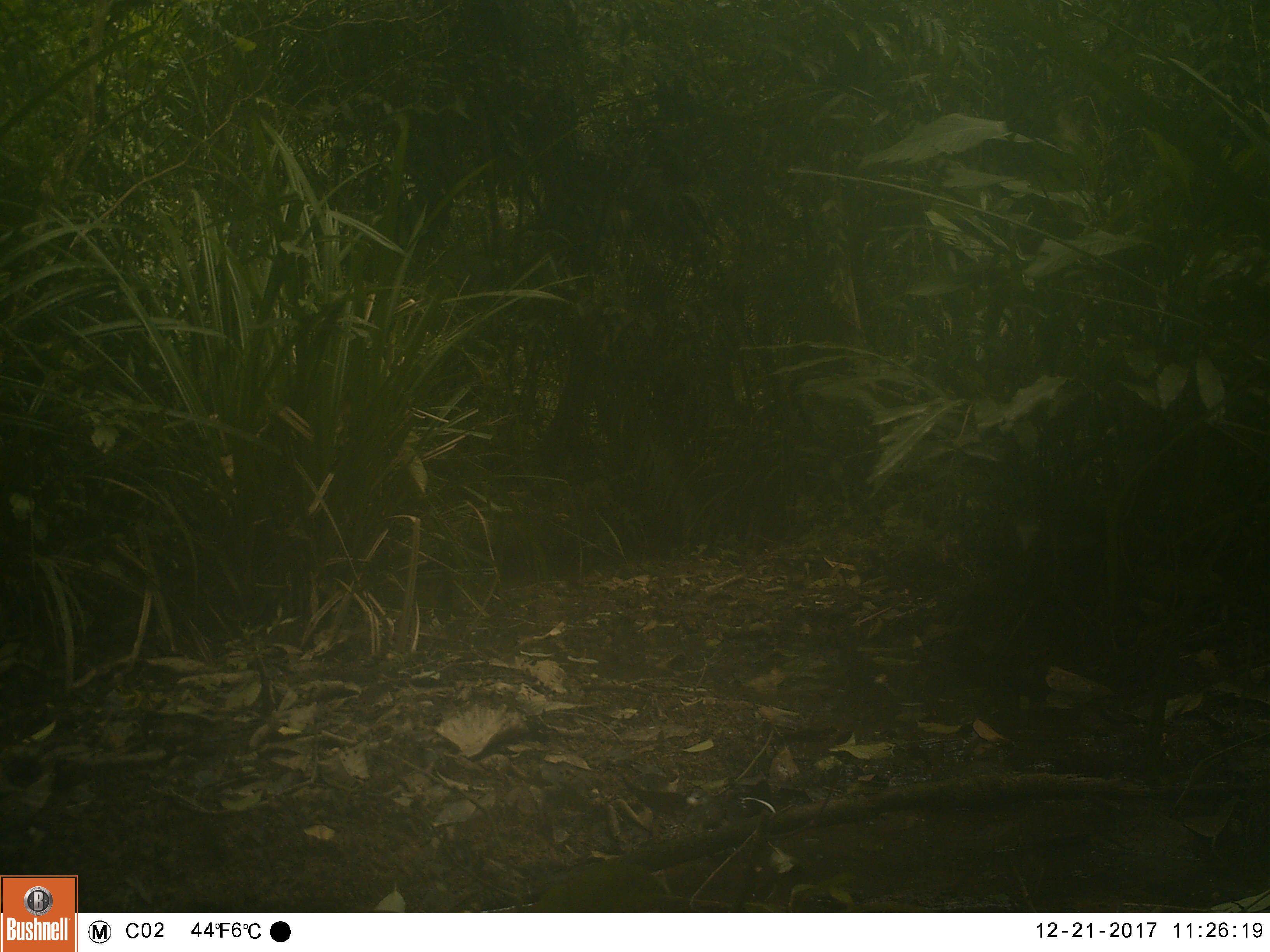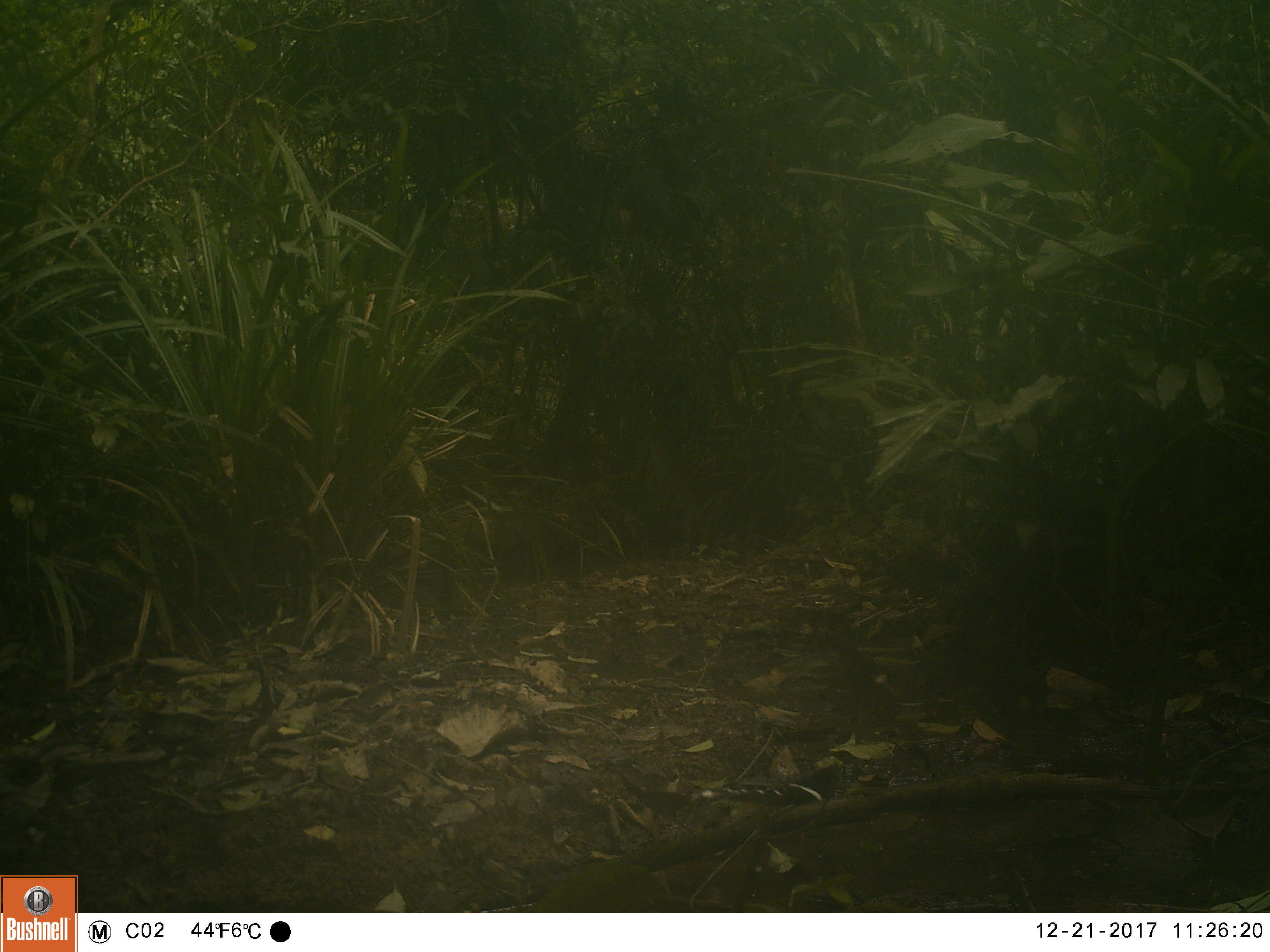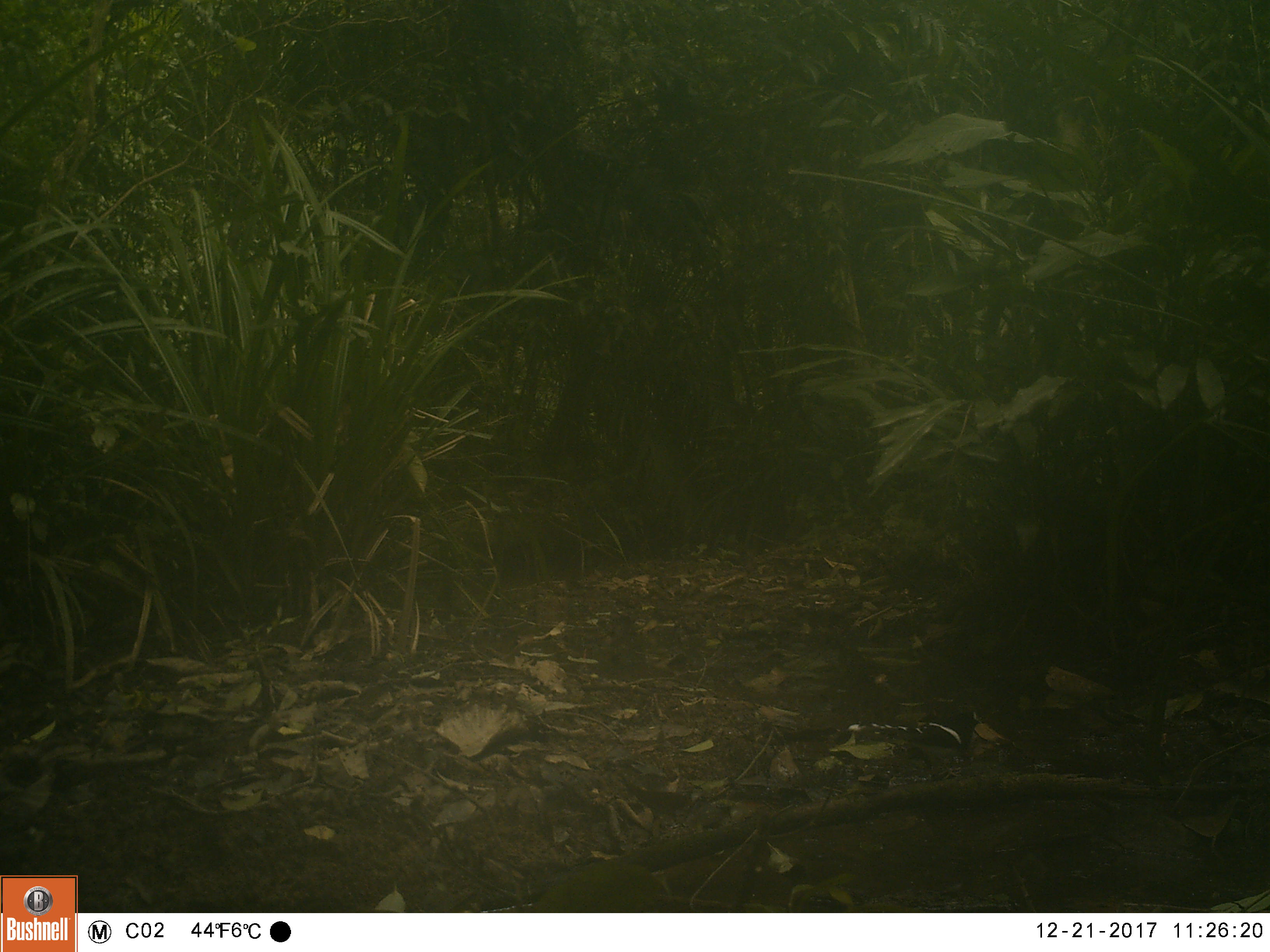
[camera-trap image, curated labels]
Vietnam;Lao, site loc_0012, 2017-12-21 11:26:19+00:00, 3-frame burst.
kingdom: Animalia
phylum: Chordata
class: Aves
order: Passeriformes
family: Muscicapidae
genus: Enicurus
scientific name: Enicurus leschenaulti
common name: white-crowned forktail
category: white crowned forktail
White crowned forktail (white-crowned forktail) (Enicurus leschenaulti). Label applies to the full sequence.